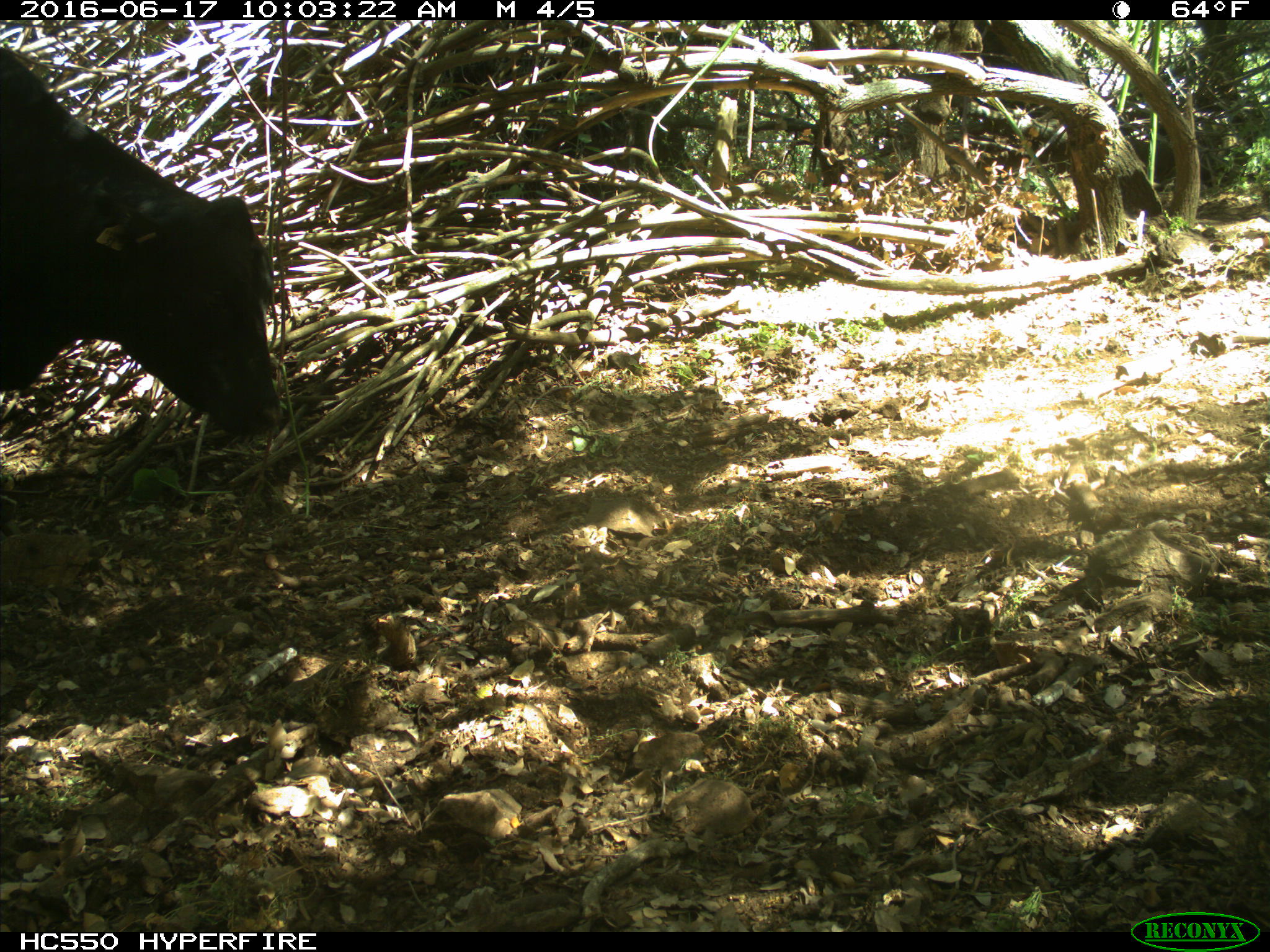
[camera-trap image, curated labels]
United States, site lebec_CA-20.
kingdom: Animalia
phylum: Chordata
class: Mammalia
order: Artiodactyla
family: Bovidae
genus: Bos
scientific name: Bos taurus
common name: domestic cow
Bos taurus (domestic cow).